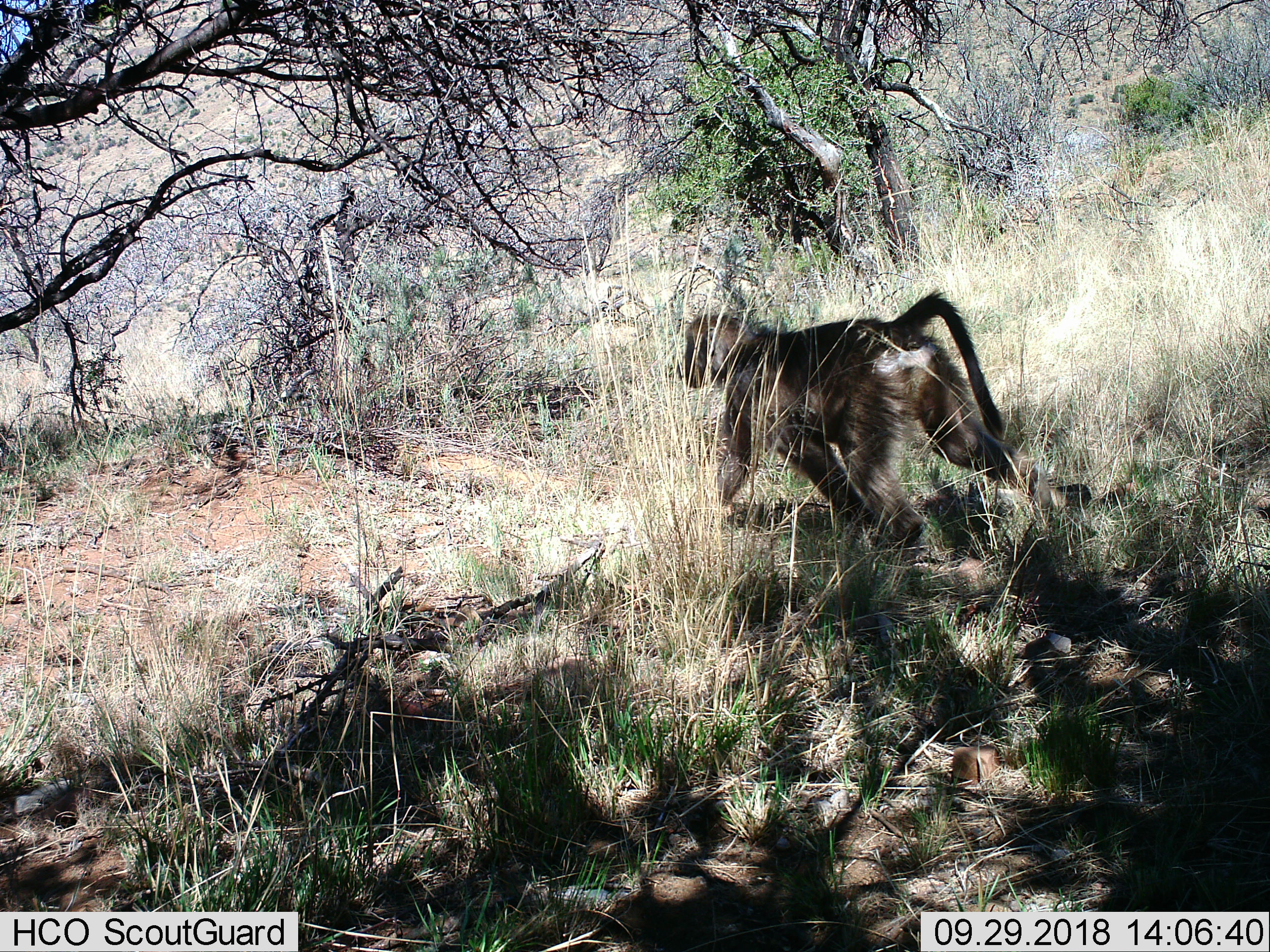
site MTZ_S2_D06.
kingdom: Animalia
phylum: Chordata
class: Mammalia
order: Primates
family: Cercopithecidae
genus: Papio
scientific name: Papio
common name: baboon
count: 1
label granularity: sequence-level